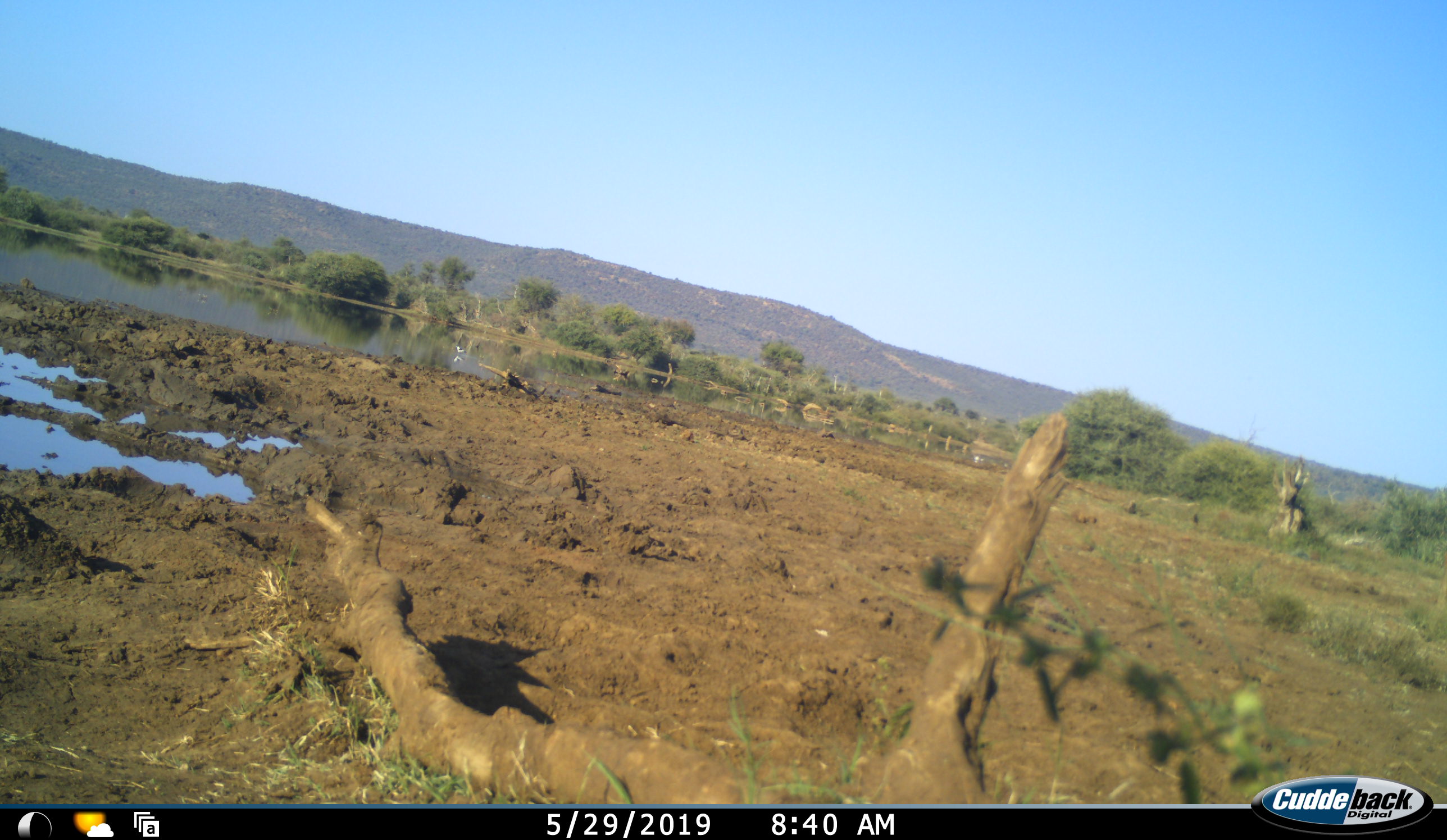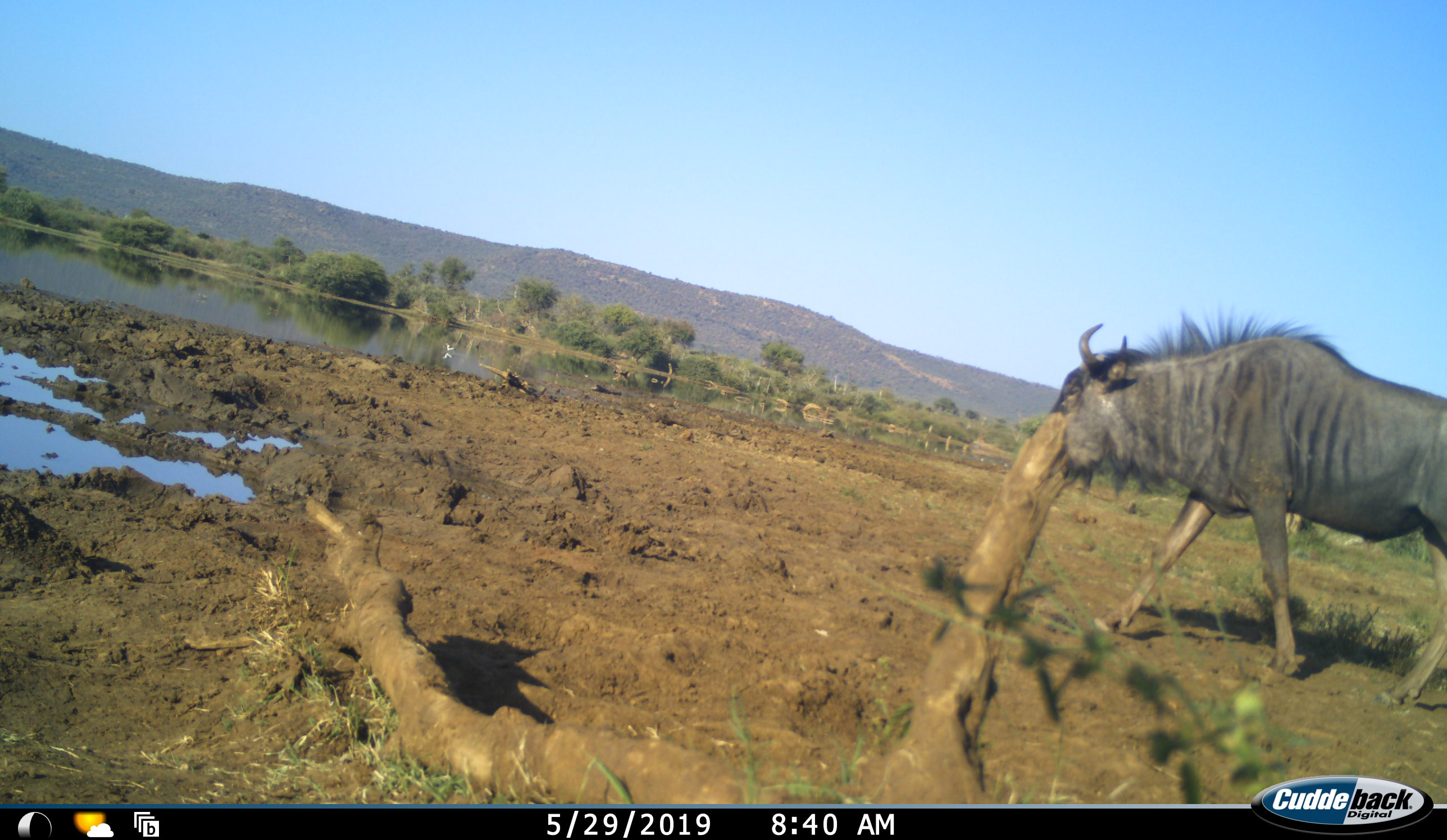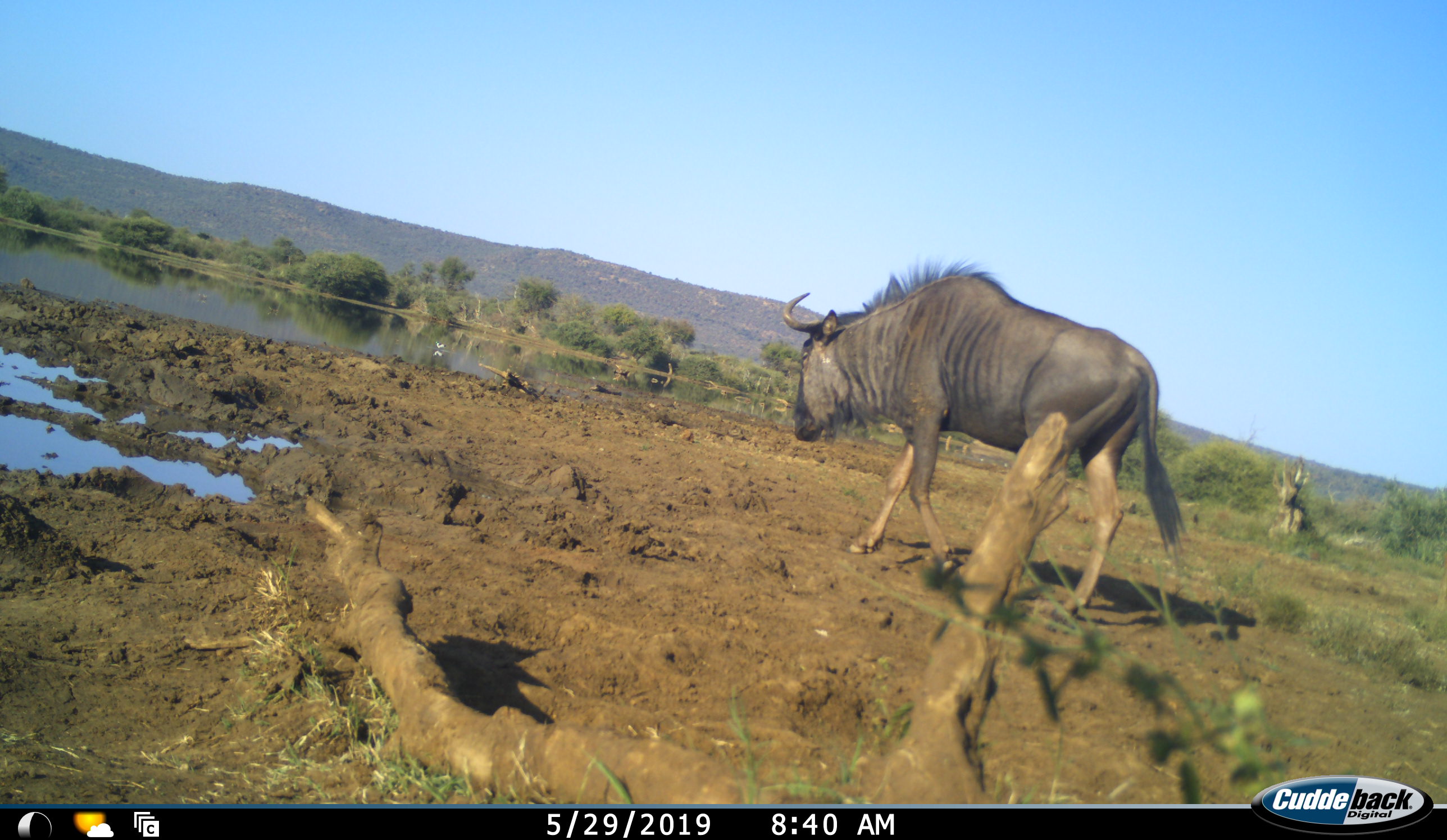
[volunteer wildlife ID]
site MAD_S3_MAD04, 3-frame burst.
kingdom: Animalia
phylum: Chordata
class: Mammalia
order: Artiodactyla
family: Bovidae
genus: Connochaetes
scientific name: Connochaetes taurinus taurinus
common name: blue wildebeest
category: wildebeestblue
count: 1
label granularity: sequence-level